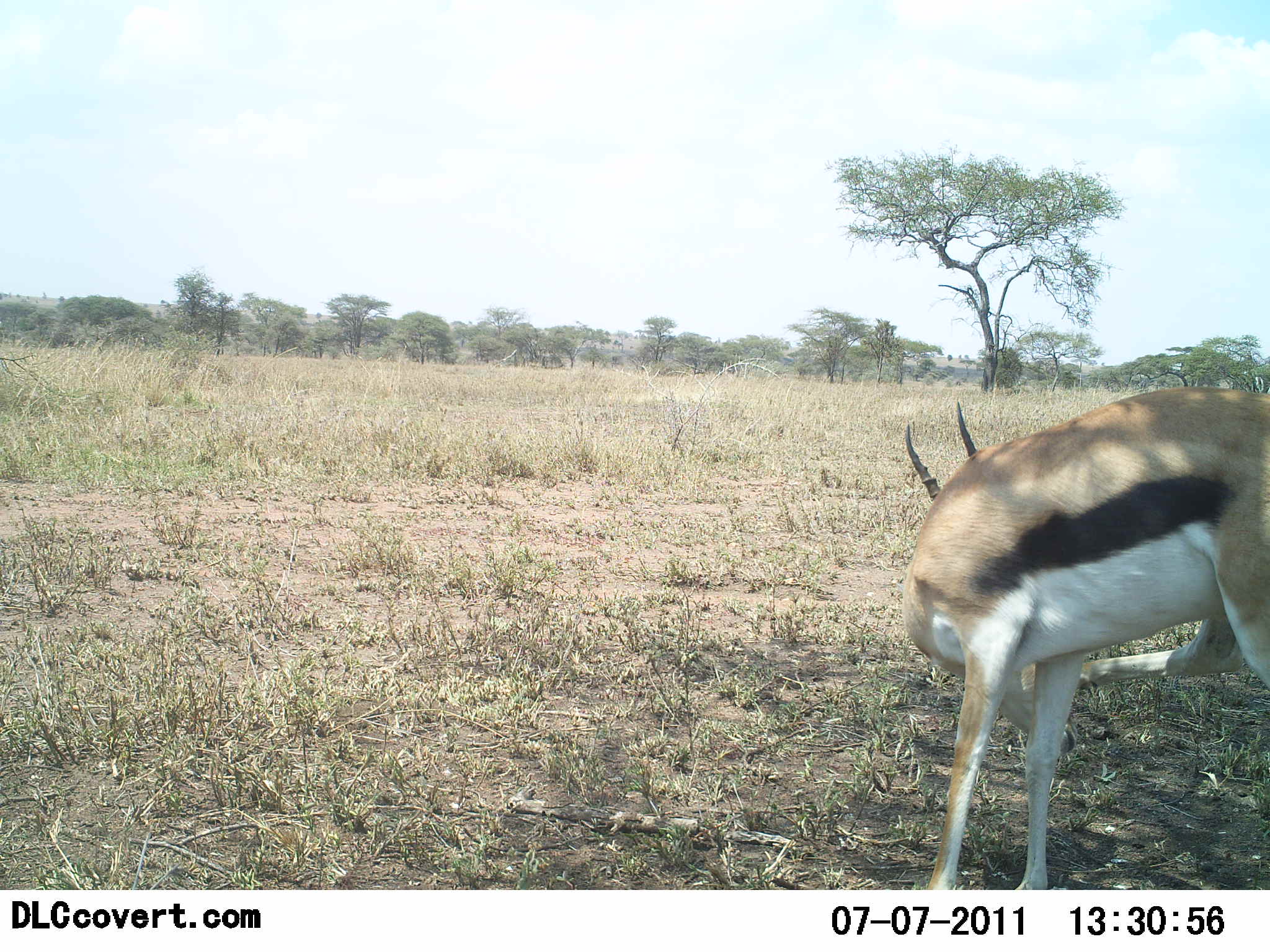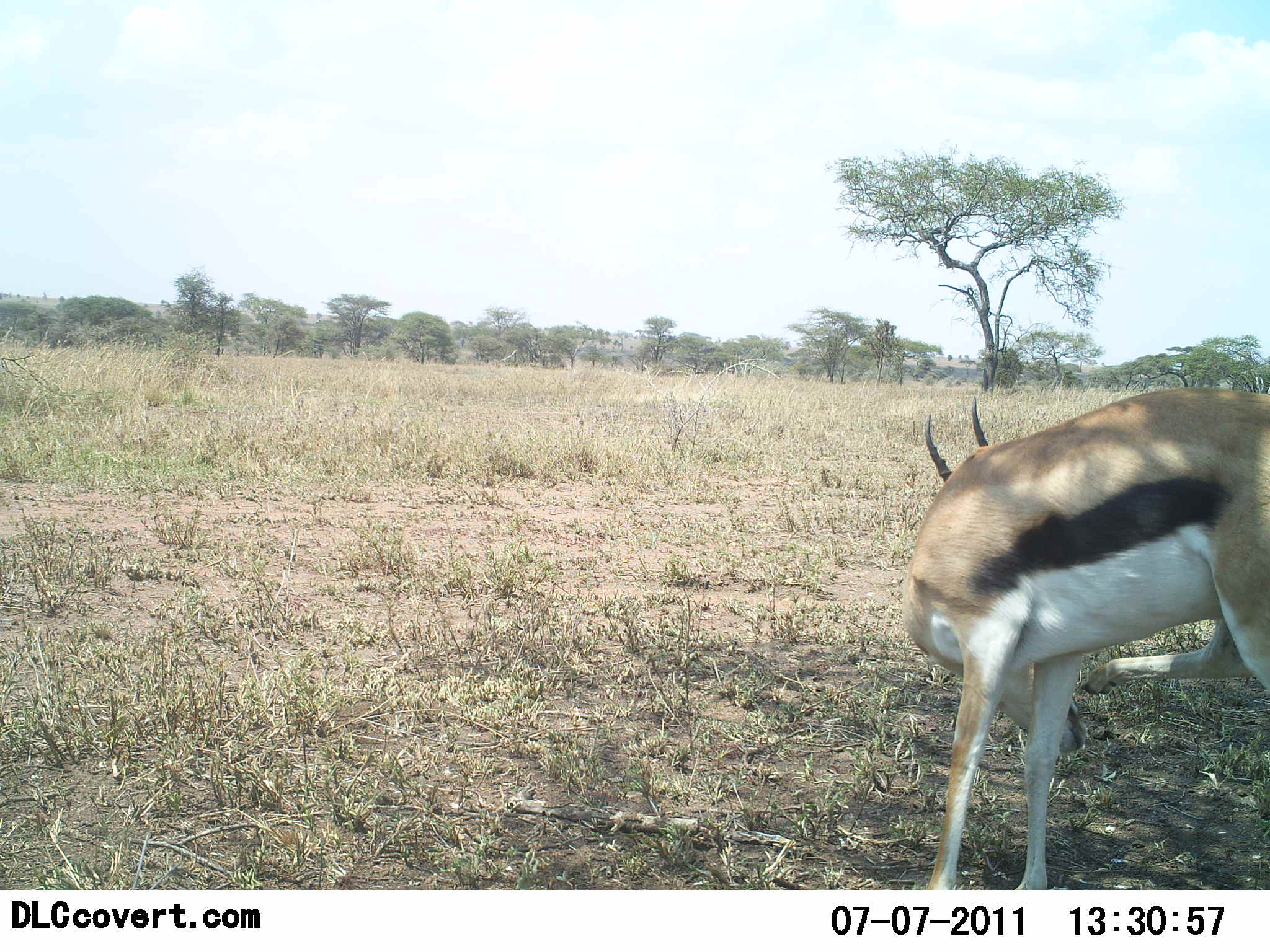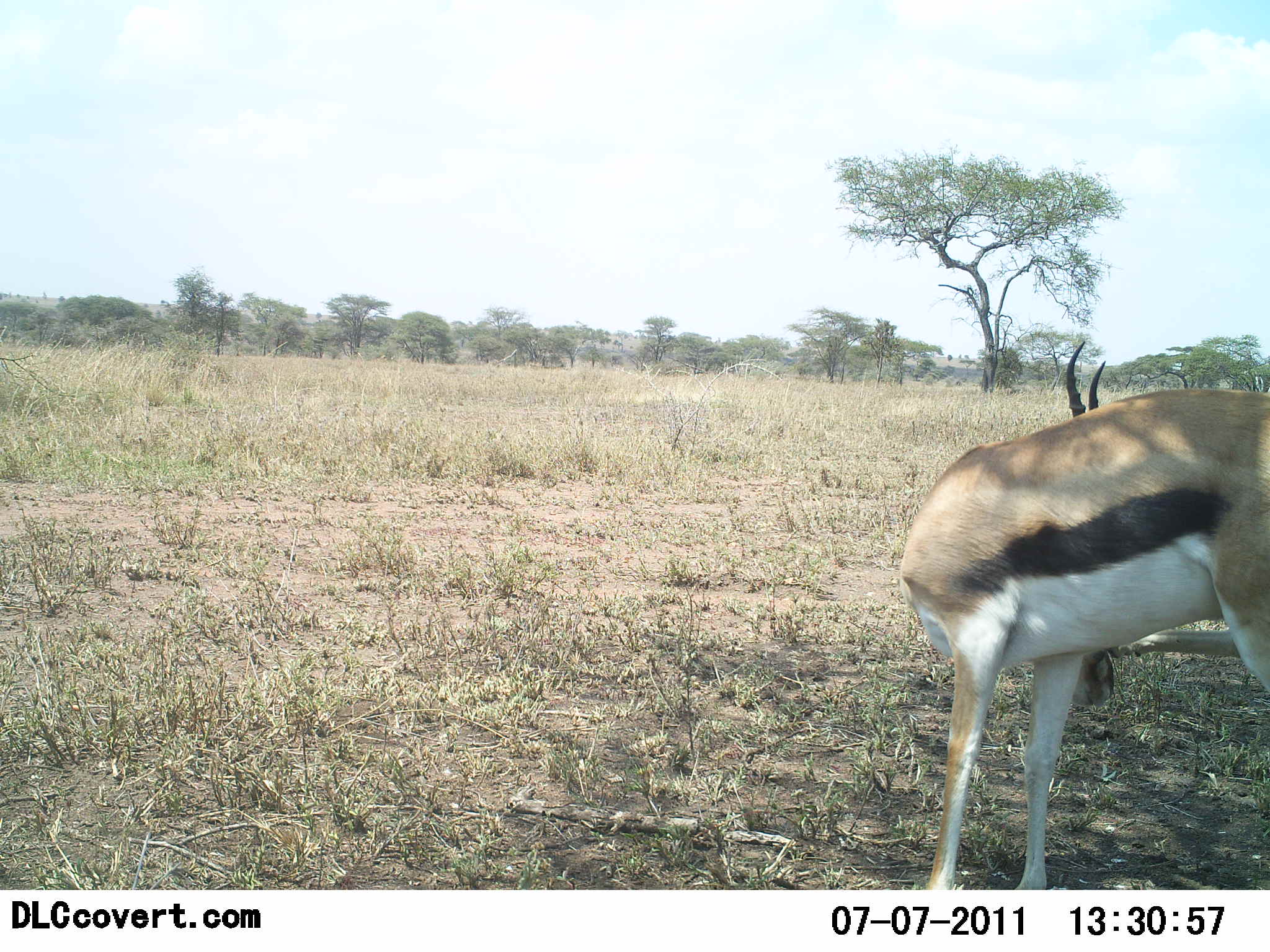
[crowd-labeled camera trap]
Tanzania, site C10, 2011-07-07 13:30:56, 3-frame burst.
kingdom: Animalia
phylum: Chordata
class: Mammalia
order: Artiodactyla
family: Bovidae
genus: Eudorcas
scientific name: Eudorcas thomsonii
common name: thomson's gazelle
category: gazellethomsons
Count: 1.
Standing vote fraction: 83%.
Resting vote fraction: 0%.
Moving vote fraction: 8%.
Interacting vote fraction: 8%.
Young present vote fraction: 0%.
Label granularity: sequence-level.